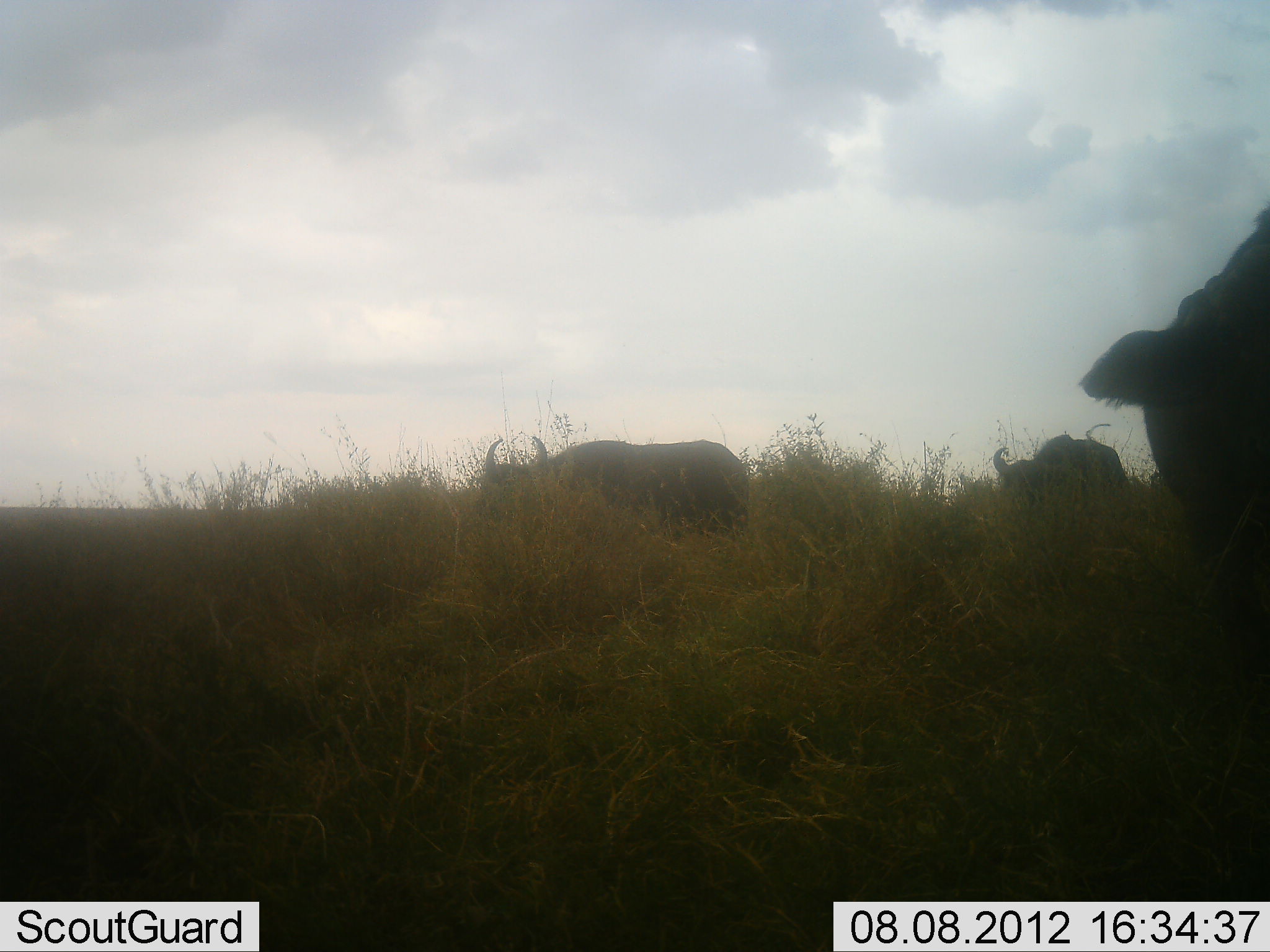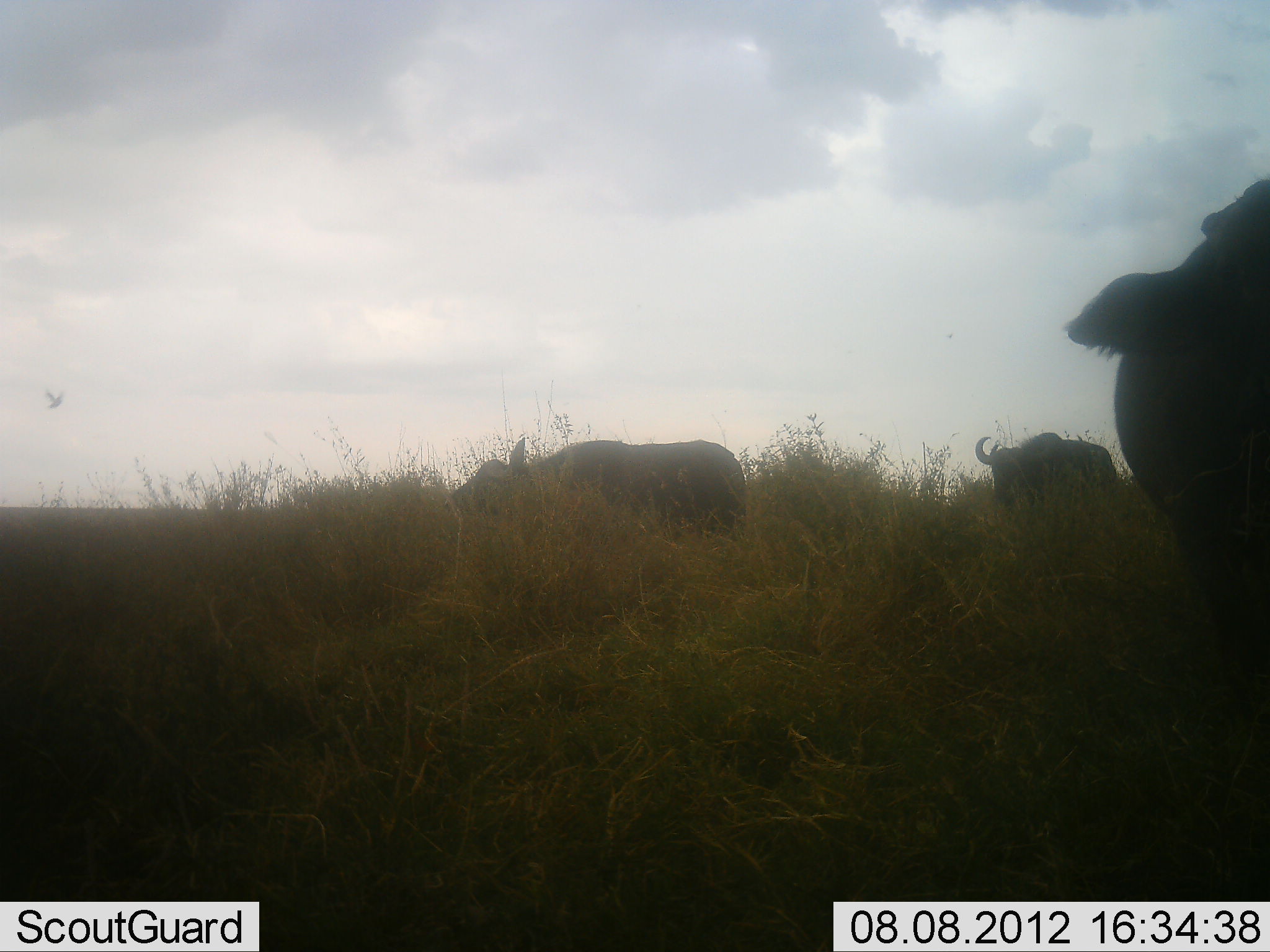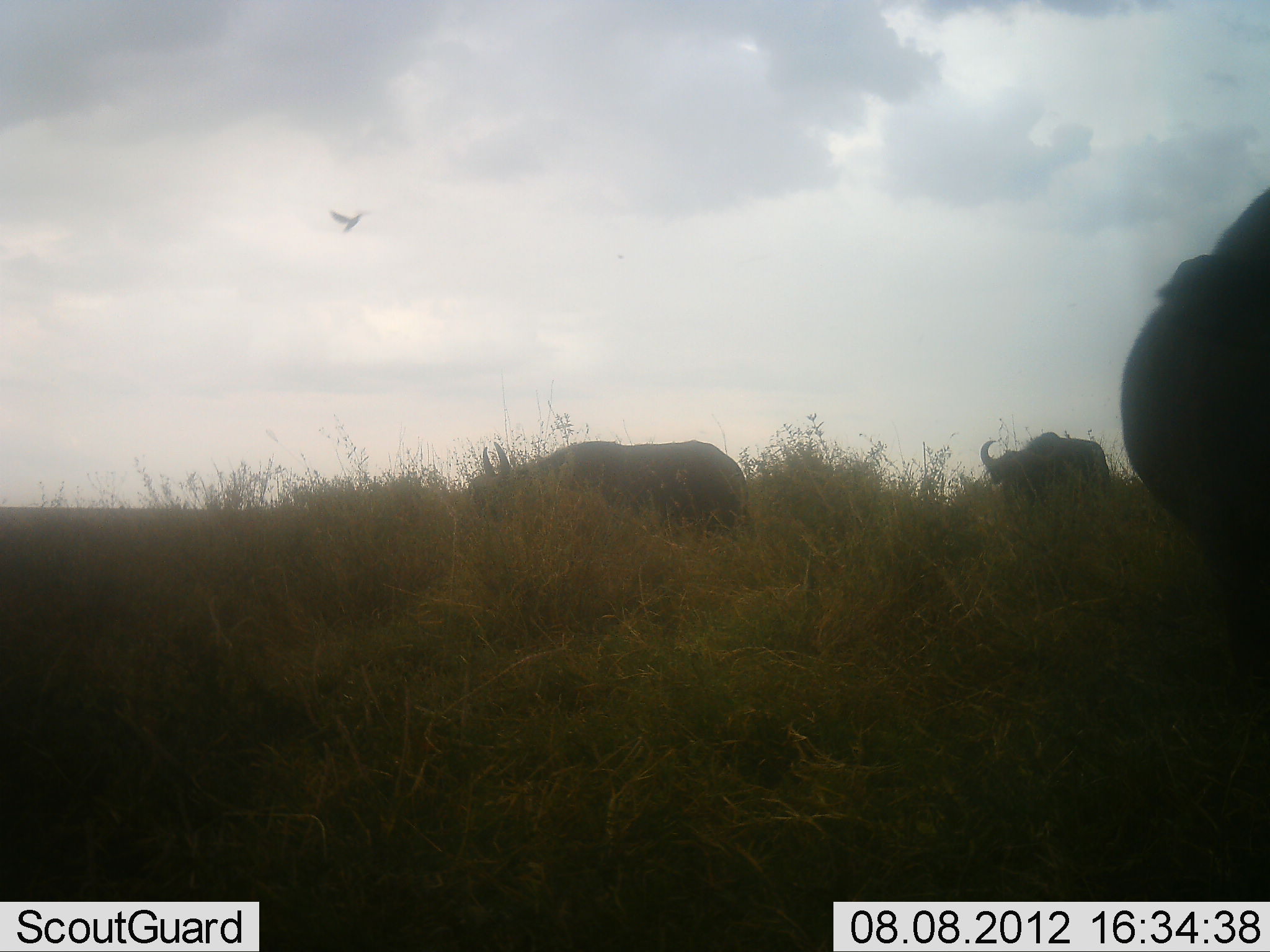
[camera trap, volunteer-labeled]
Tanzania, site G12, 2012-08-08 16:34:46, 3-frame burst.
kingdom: Animalia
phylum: Chordata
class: Mammalia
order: Artiodactyla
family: Bovidae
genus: Syncerus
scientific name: Syncerus caffer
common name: cape buffalo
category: buffalo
Buffalo (cape buffalo) (Syncerus caffer), count 3. Behavior (volunteer vote fractions): standing 36%, resting 0%, moving 14%, interacting 0%. Young present (vote fraction): 0%. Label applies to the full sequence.